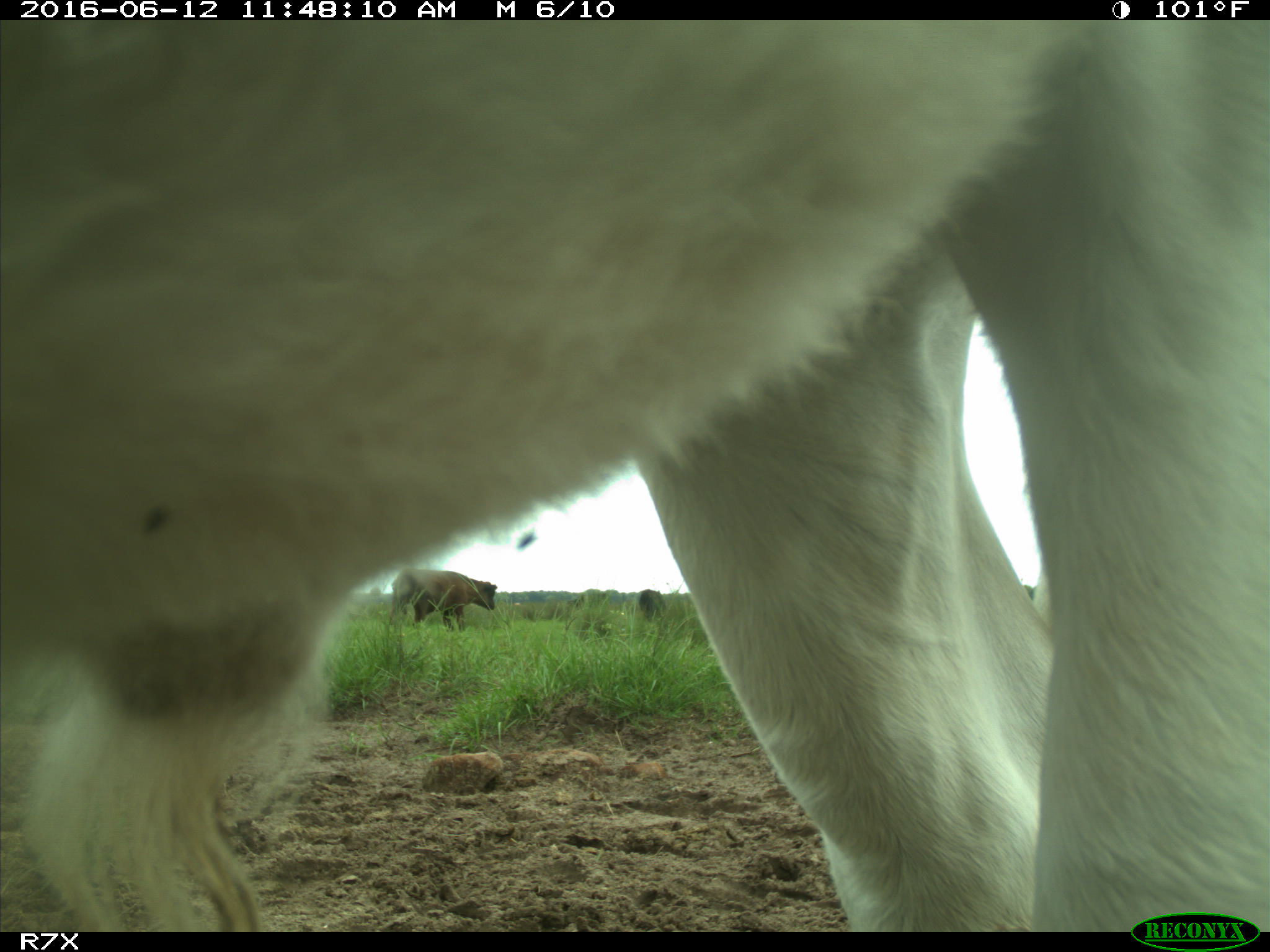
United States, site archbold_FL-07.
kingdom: Animalia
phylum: Chordata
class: Mammalia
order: Artiodactyla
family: Bovidae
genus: Bos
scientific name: Bos taurus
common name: domestic cow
Bos taurus (domestic cow).